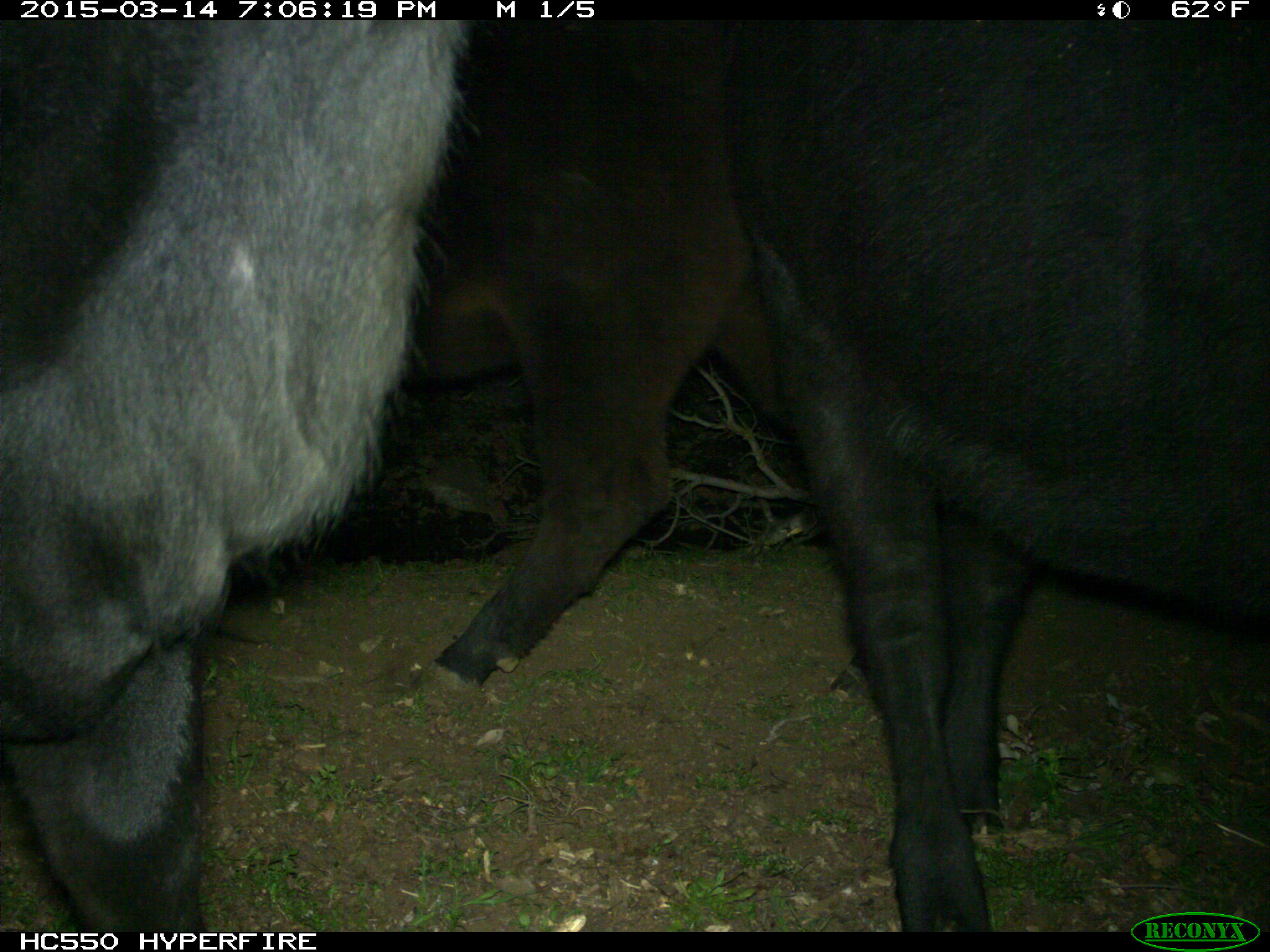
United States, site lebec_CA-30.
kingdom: Animalia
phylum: Chordata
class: Mammalia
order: Artiodactyla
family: Bovidae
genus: Bos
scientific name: Bos taurus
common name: domestic cow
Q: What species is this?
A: Bos taurus (domestic cow).